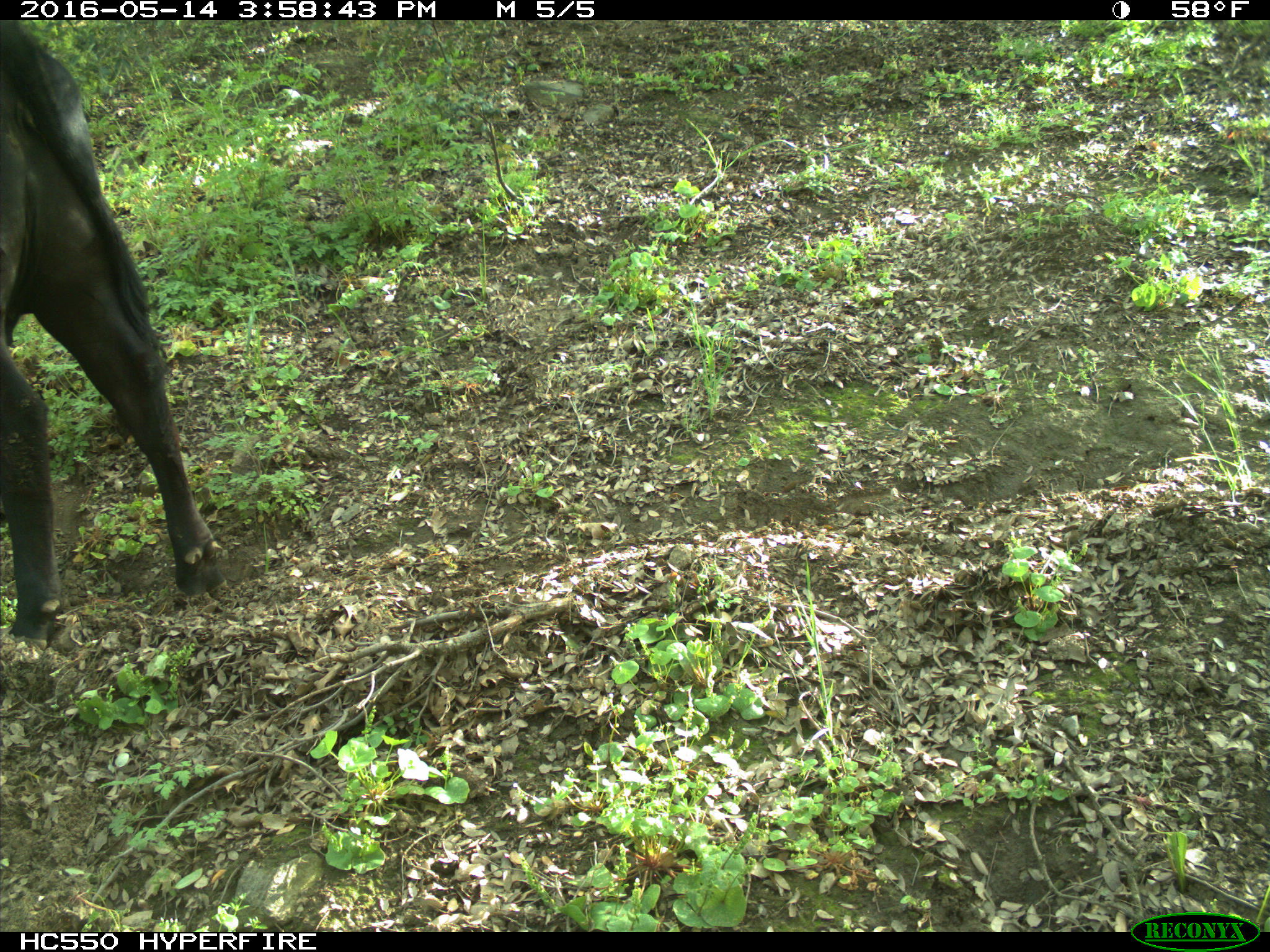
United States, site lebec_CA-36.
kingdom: Animalia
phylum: Chordata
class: Mammalia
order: Artiodactyla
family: Bovidae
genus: Bos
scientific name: Bos taurus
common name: domestic cow